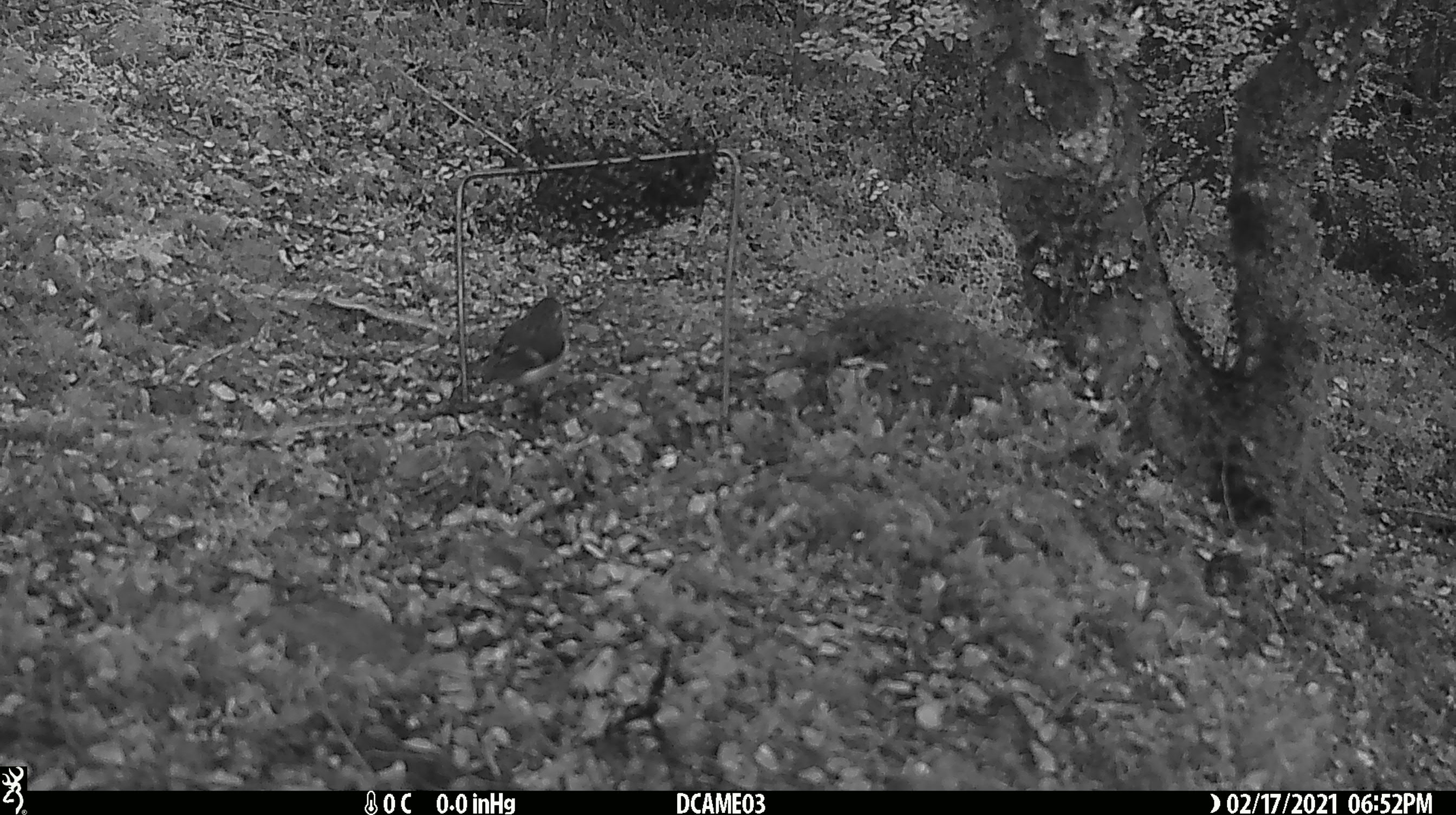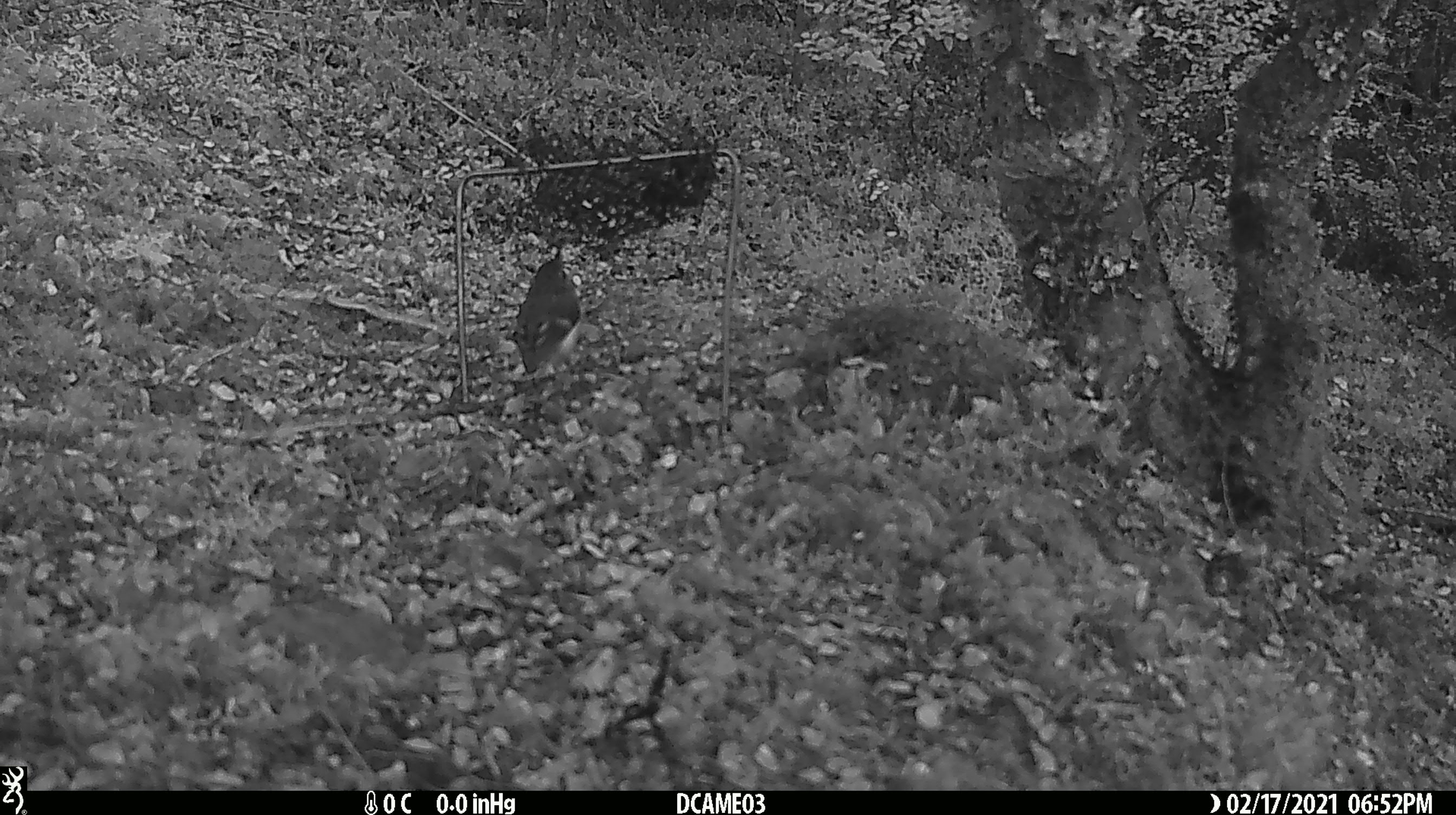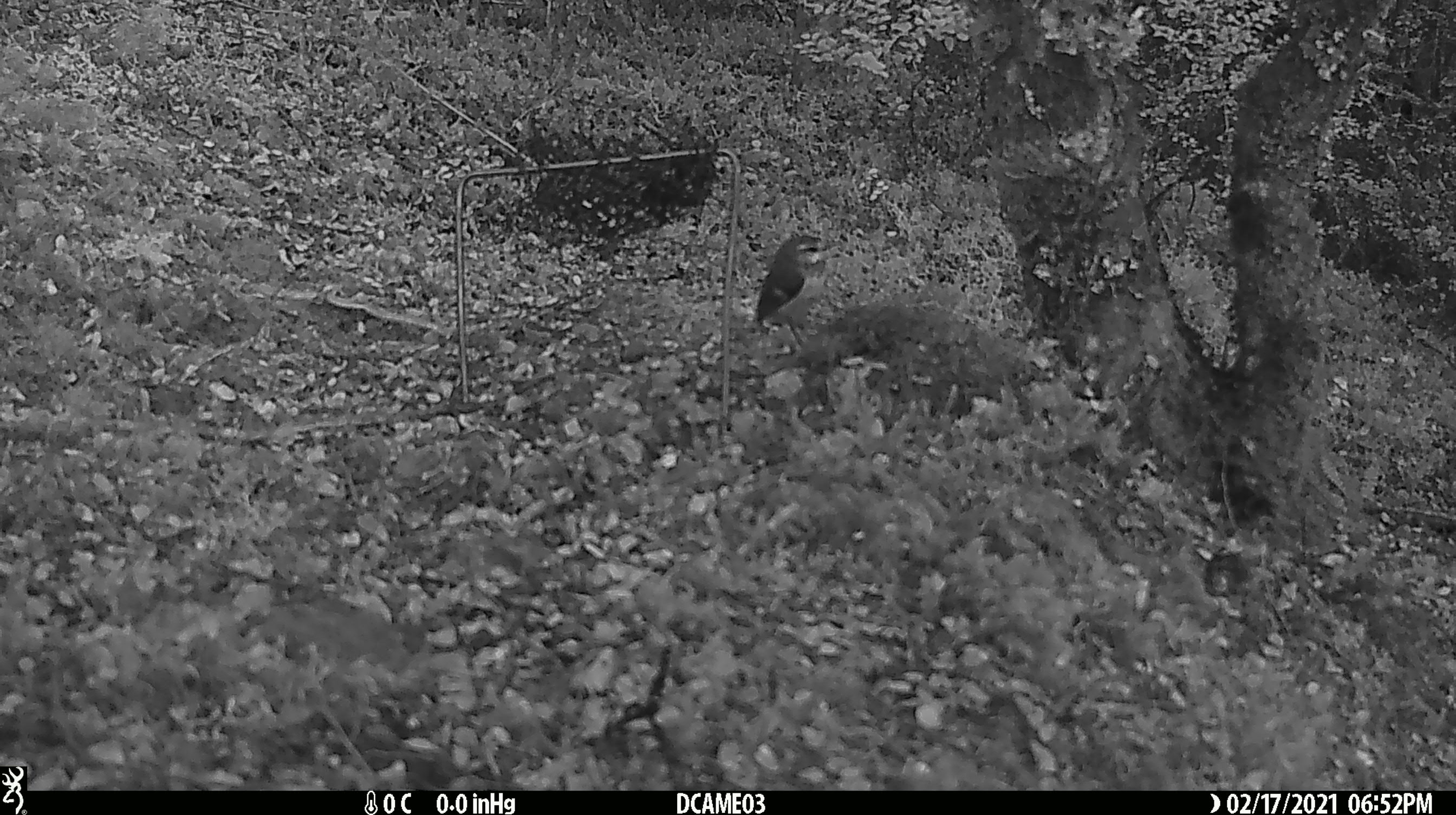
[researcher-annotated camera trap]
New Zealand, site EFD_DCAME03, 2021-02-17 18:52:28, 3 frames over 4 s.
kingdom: Animalia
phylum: Chordata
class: Aves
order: Passeriformes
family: Petroicidae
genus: Petroica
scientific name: Petroica macrocephala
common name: tomtit